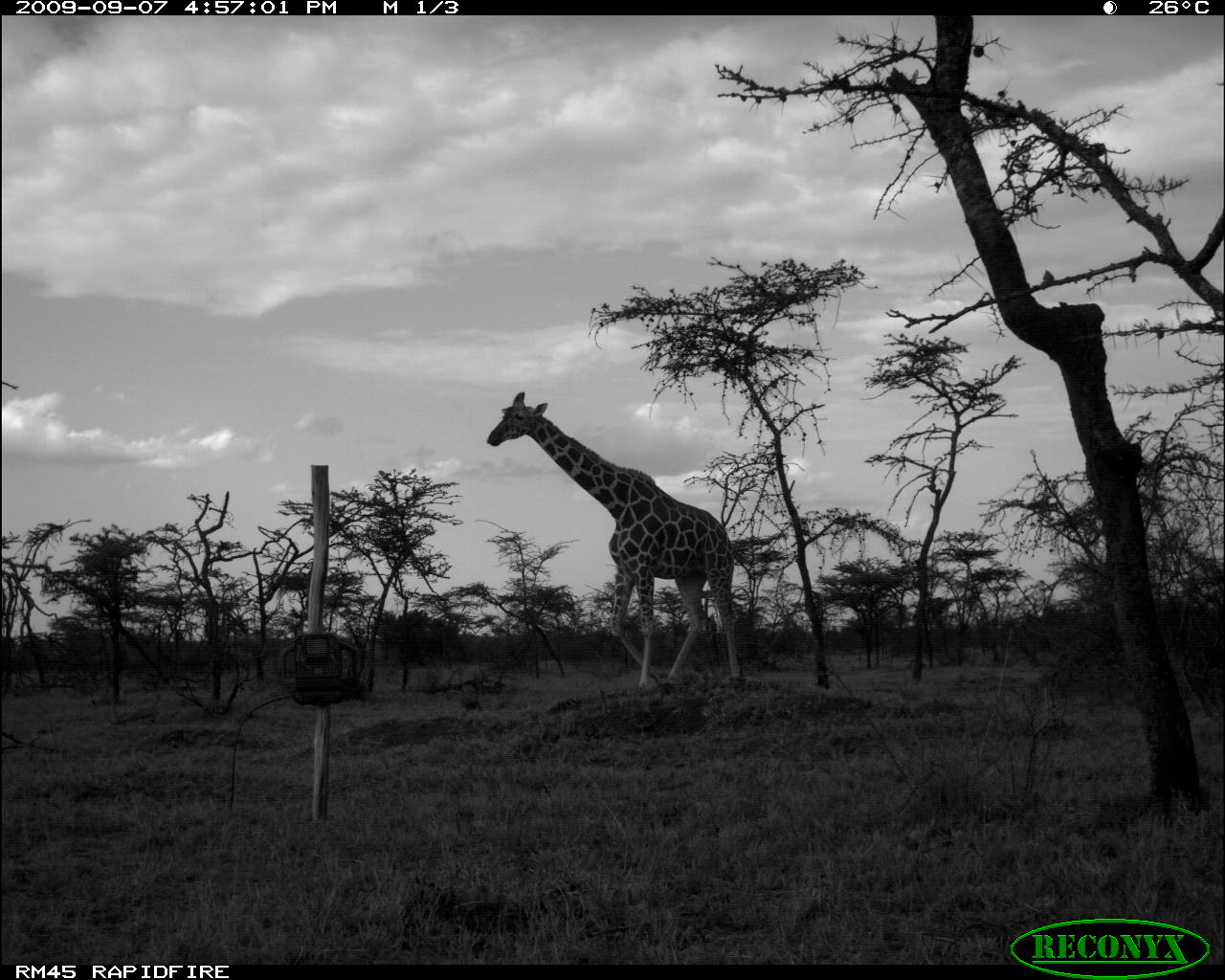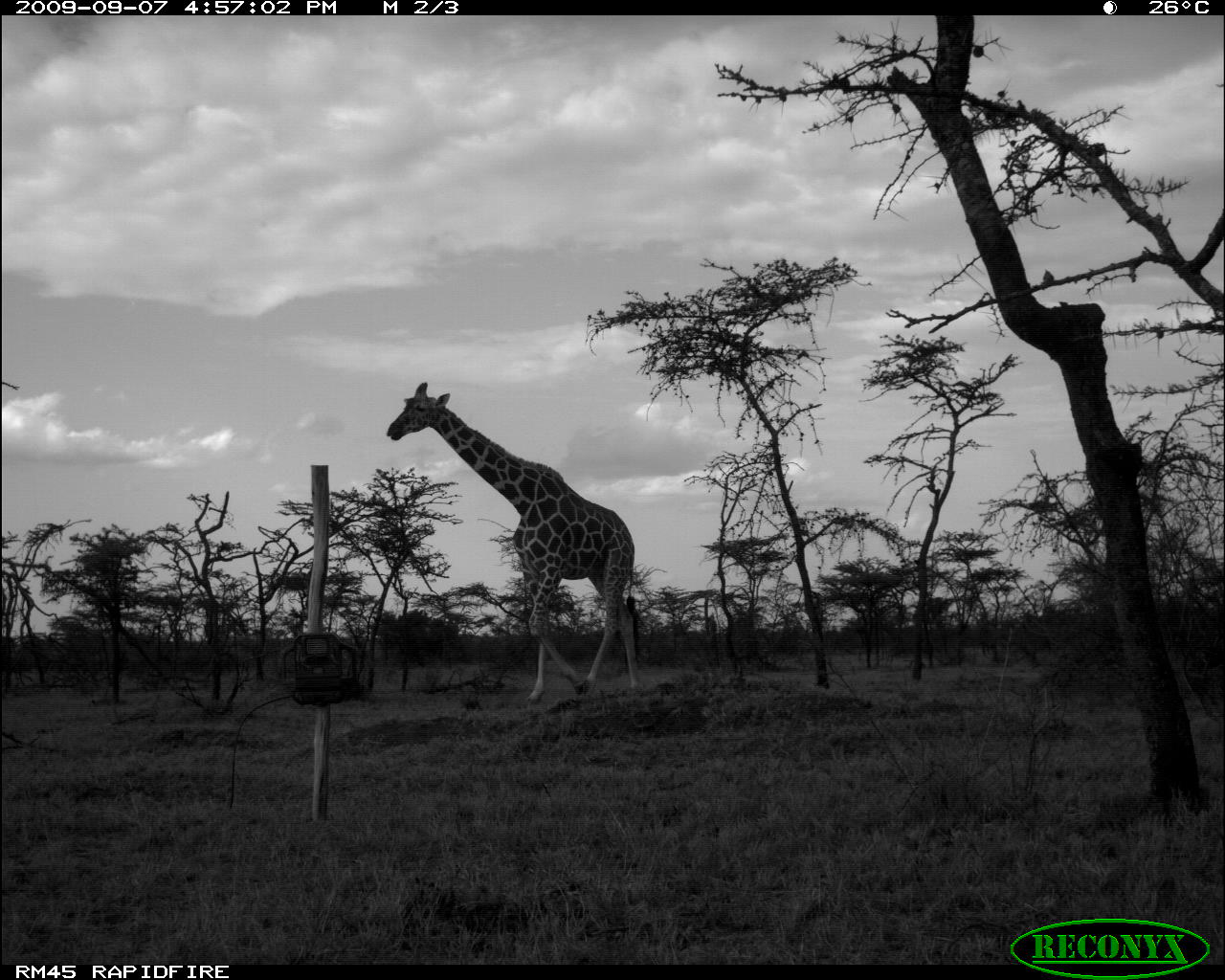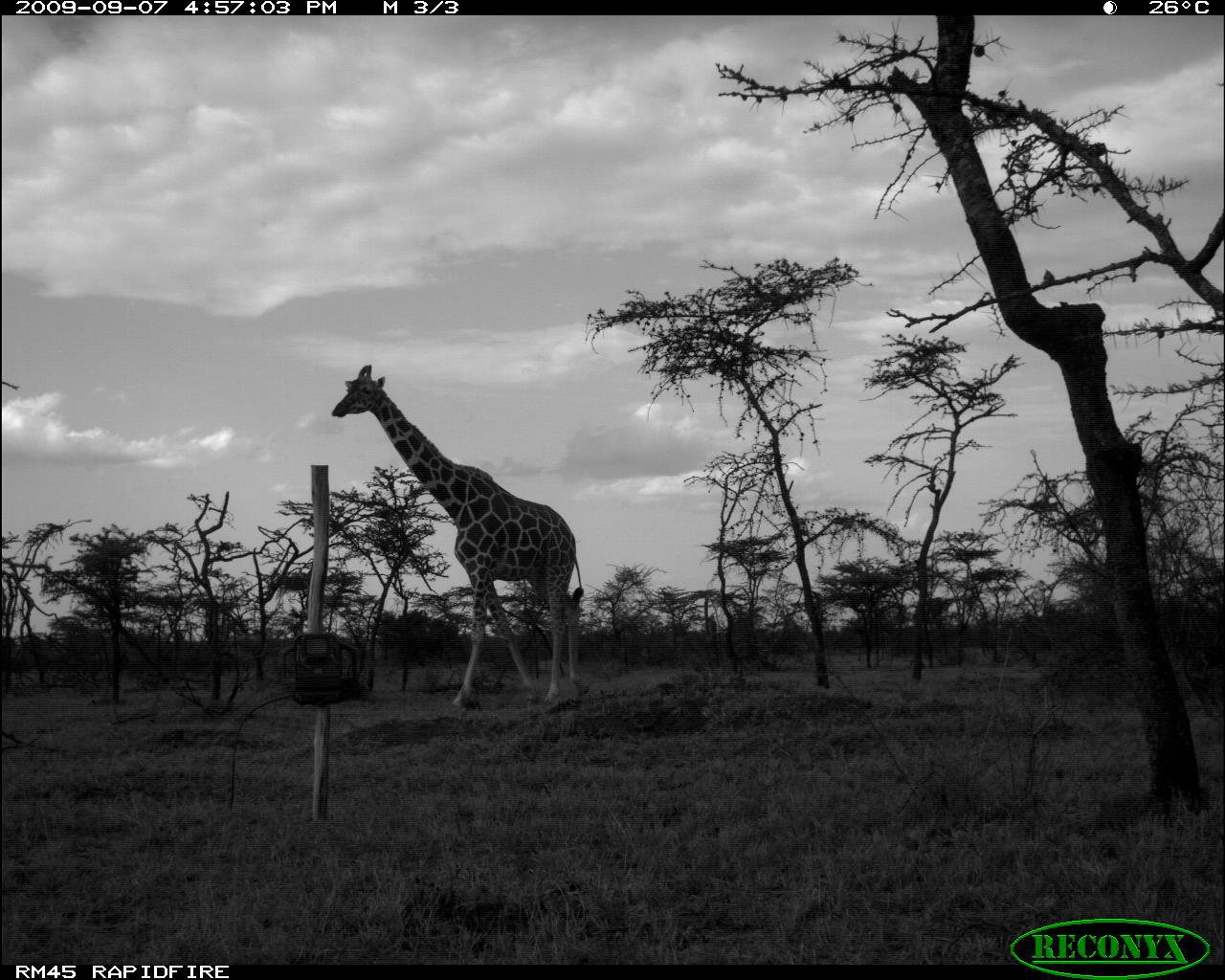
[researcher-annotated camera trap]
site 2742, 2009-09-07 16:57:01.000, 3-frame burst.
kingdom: Animalia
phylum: Chordata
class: Mammalia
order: Artiodactyla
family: Giraffidae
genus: Giraffa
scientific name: Giraffa camelopardalis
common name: giraffe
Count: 1.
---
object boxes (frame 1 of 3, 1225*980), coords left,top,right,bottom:
giraffa camelopardalis: 485,390,741,692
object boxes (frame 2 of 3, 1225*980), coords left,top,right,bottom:
giraffa camelopardalis: 384,381,641,703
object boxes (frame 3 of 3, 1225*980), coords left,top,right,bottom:
giraffa camelopardalis: 330,363,587,712